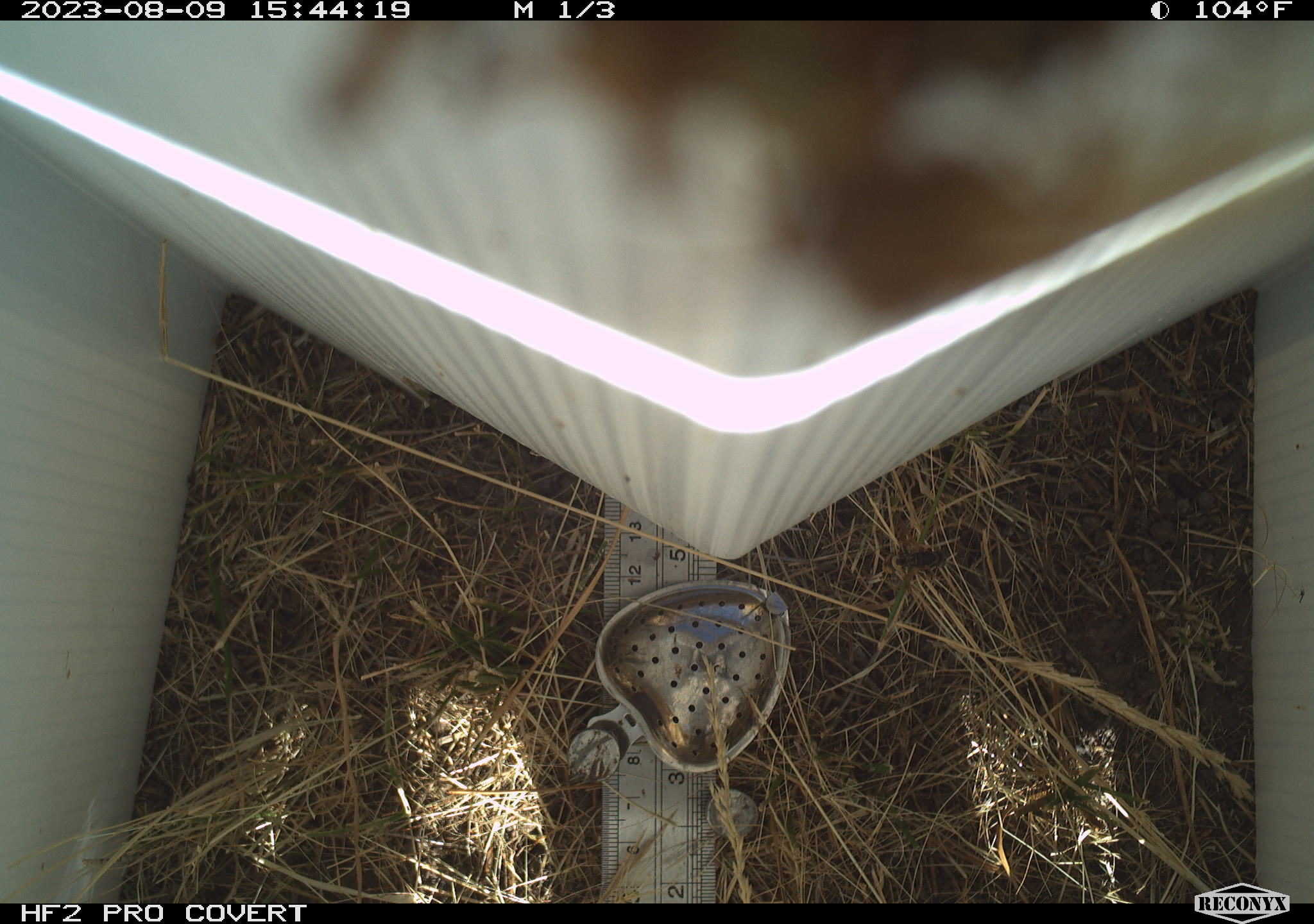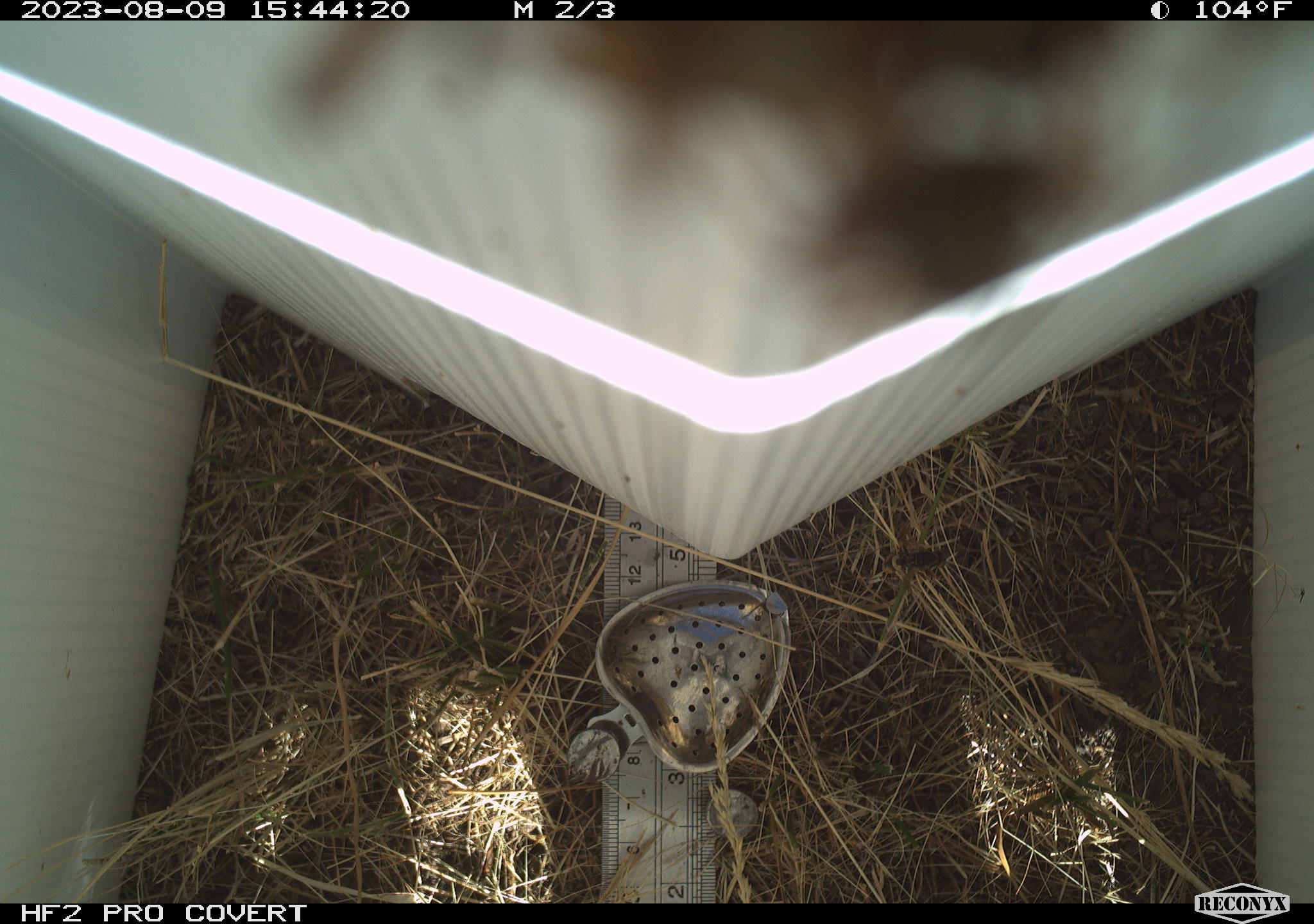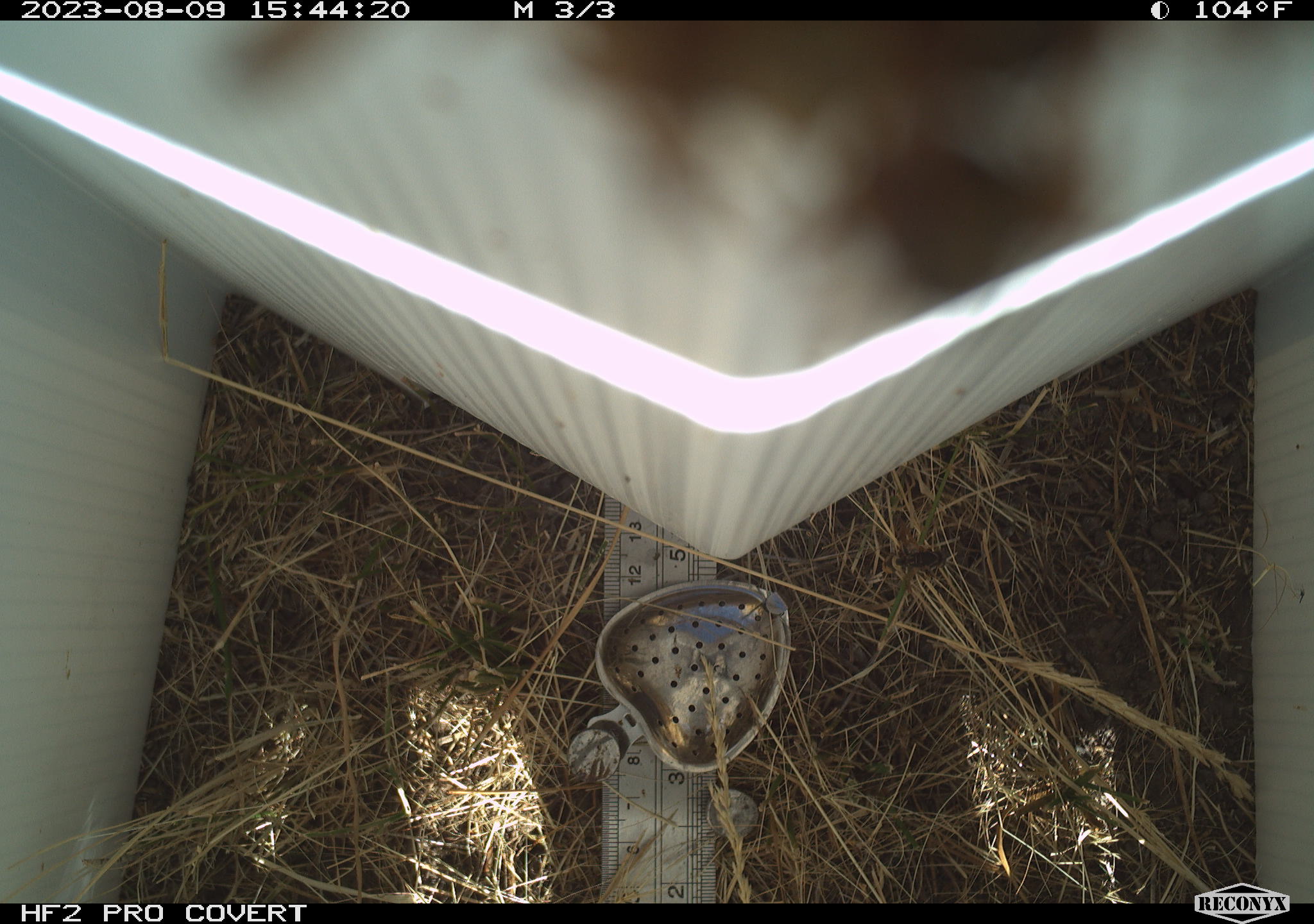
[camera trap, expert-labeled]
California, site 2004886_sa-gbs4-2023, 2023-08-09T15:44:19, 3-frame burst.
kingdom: Animalia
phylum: Arthropoda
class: Insecta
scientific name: Insecta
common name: insect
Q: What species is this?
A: Insect (Insecta).